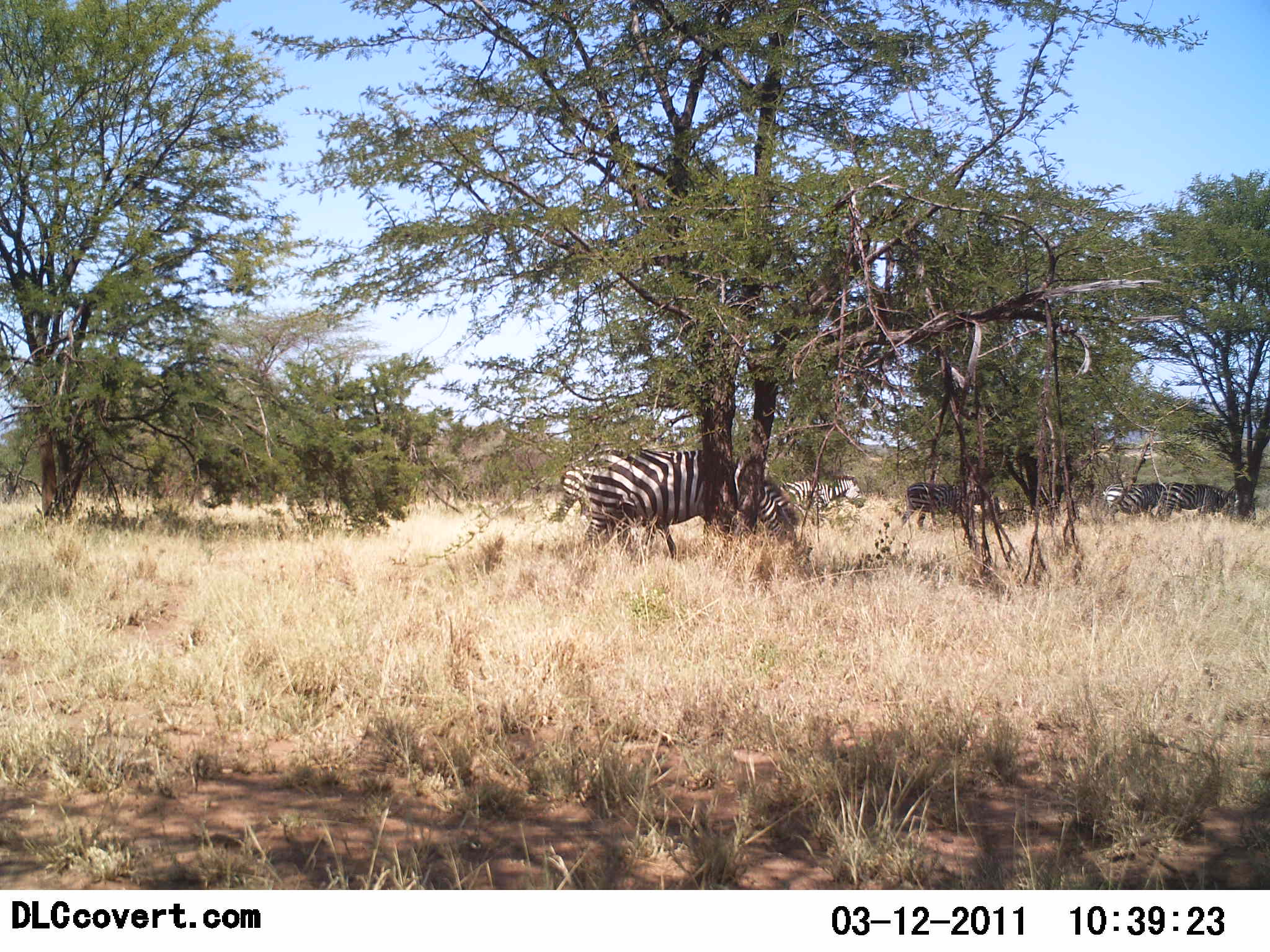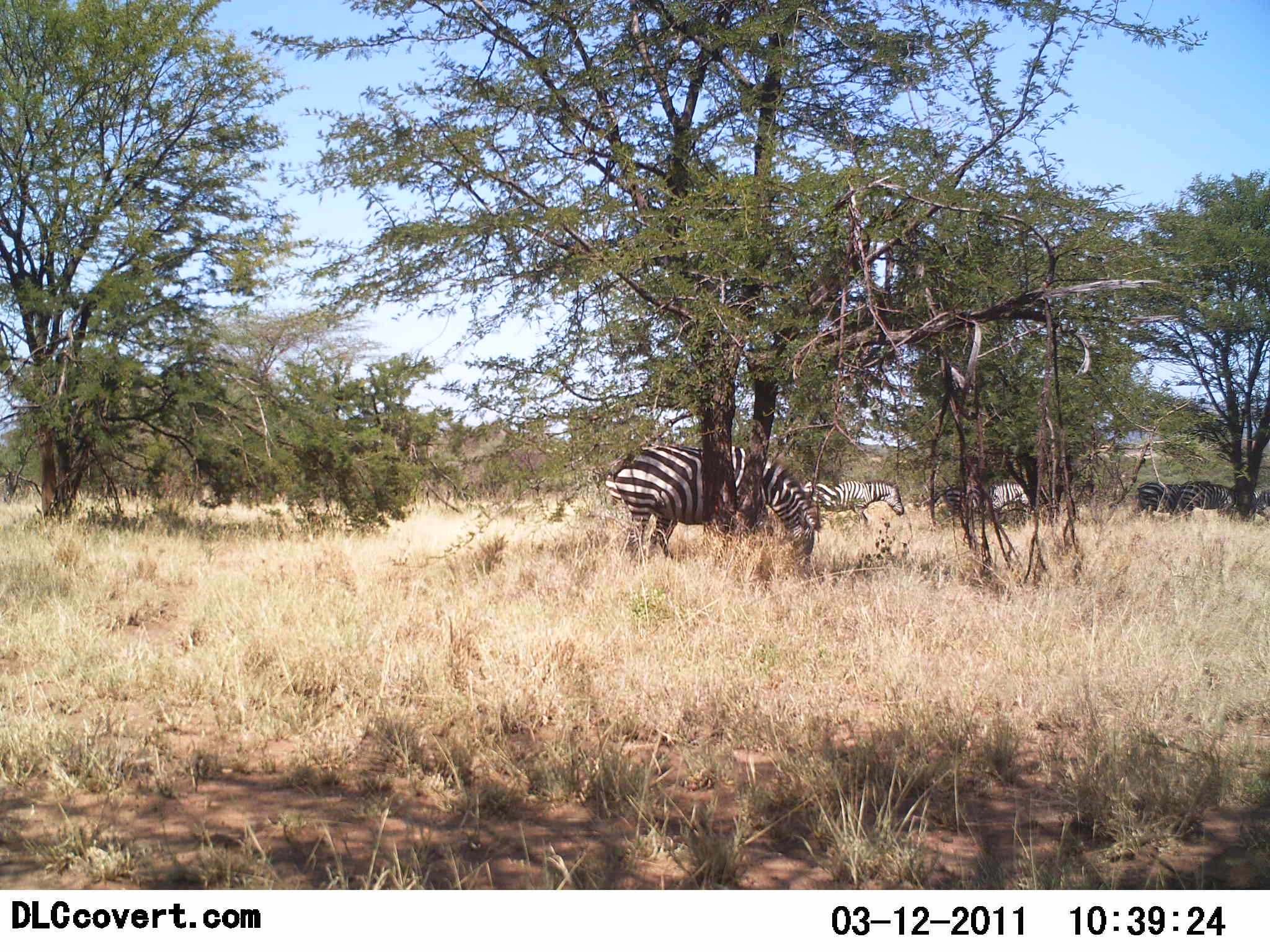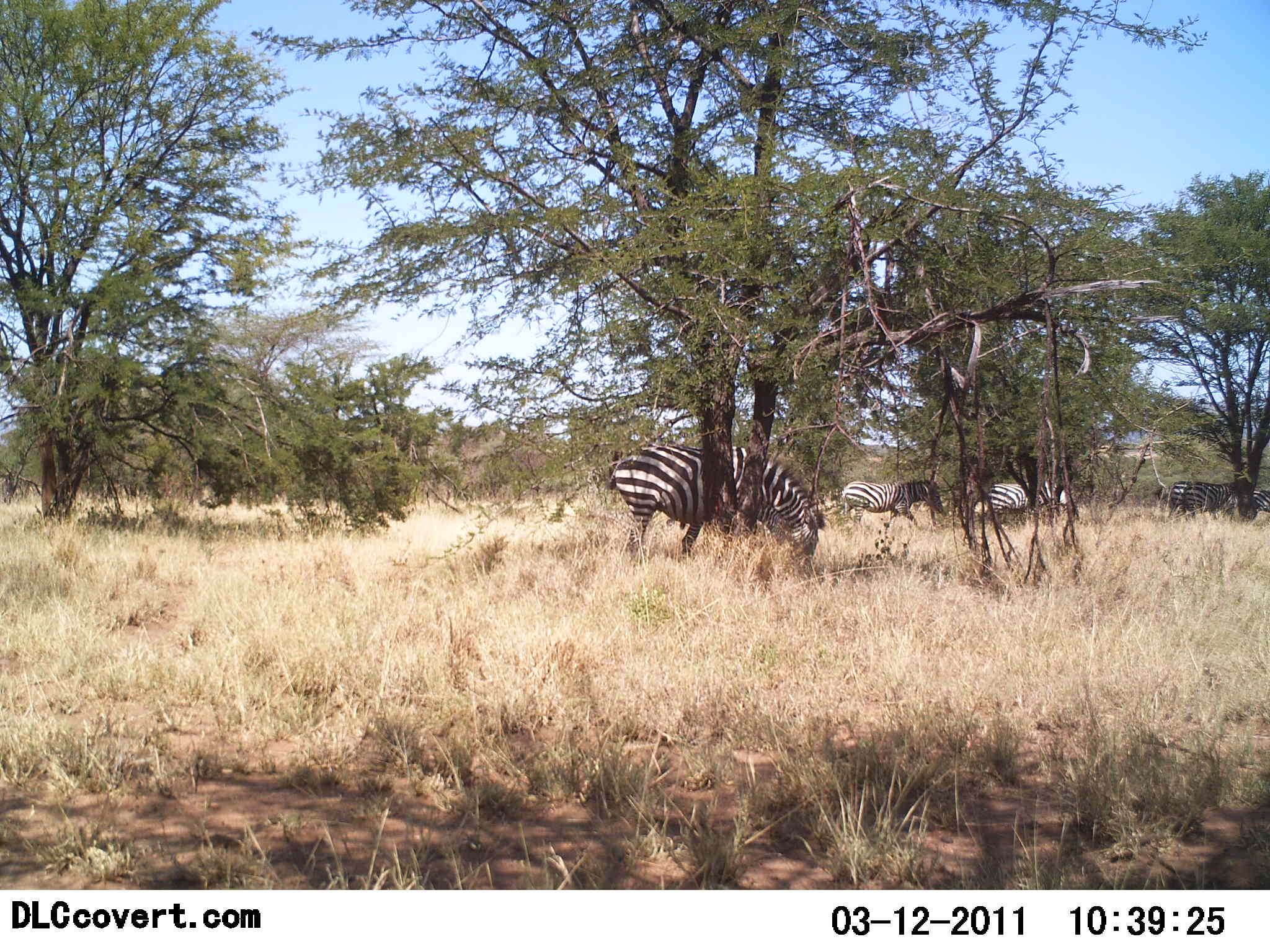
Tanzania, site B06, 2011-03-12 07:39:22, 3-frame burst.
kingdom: Animalia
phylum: Chordata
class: Mammalia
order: Perissodactyla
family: Equidae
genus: Equus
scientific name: Equus quagga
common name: plains zebra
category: zebra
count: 5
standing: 20%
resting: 0%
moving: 70%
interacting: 0%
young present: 0%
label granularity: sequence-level